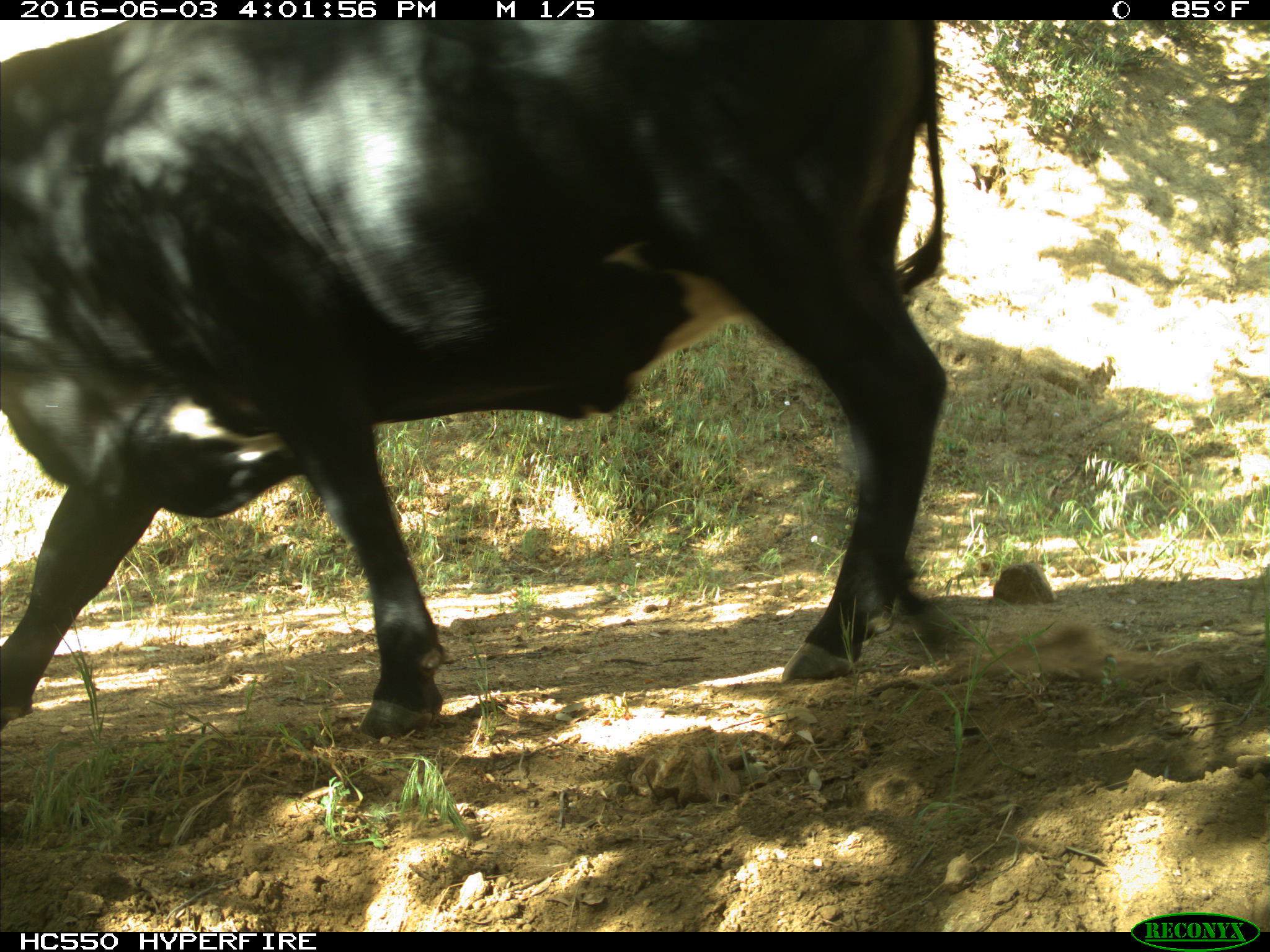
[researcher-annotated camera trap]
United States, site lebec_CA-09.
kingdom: Animalia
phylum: Chordata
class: Mammalia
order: Artiodactyla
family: Bovidae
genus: Bos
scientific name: Bos taurus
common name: domestic cow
Bos taurus (domestic cow).